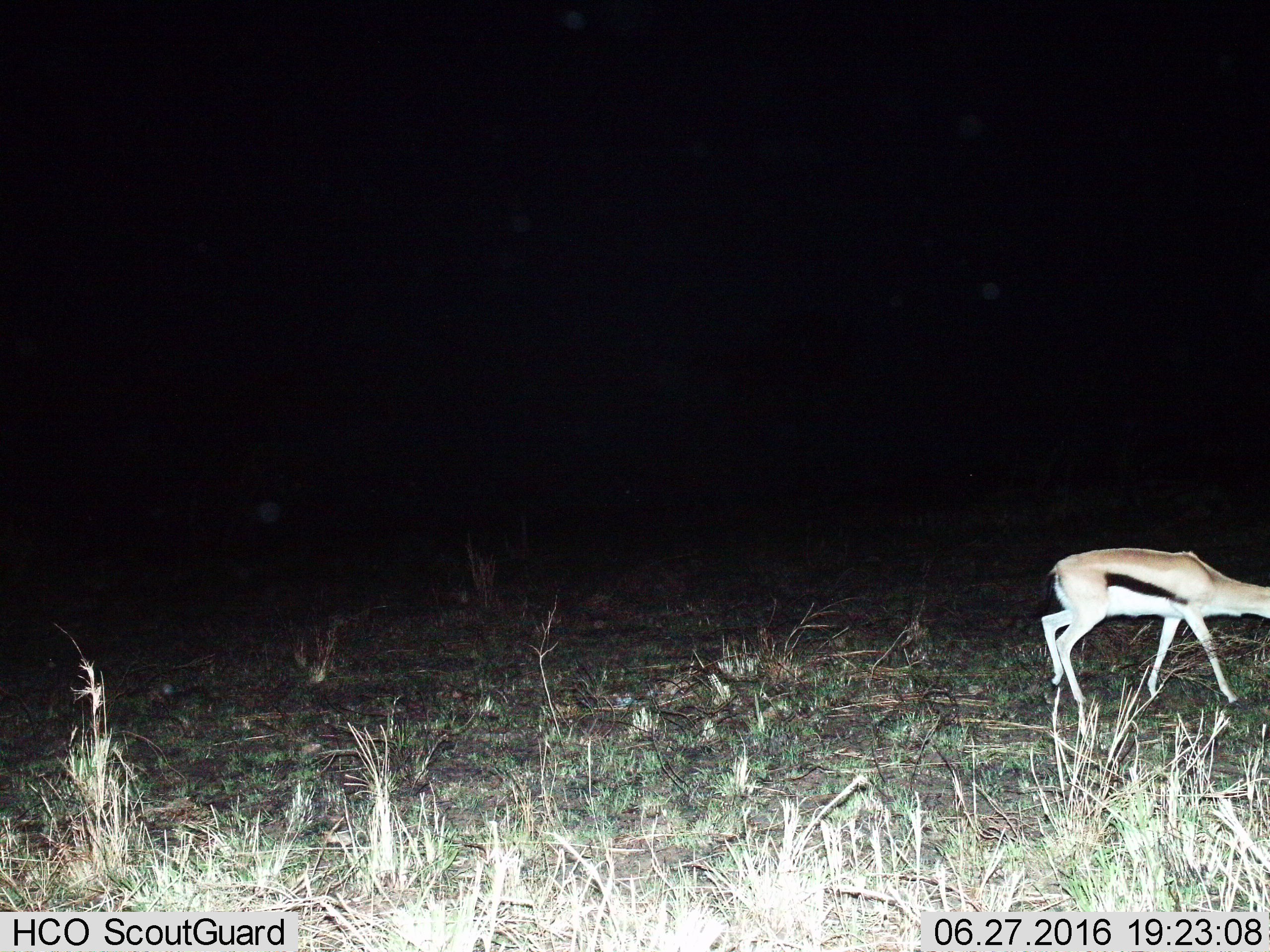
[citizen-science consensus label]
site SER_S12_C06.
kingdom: Animalia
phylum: Chordata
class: Mammalia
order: Artiodactyla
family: Bovidae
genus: Eudorcas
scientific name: Eudorcas thomsonii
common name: thomson's gazelle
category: gazellethomsons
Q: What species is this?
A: Gazellethomsons (thomson's gazelle) (Eudorcas thomsonii).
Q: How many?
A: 1.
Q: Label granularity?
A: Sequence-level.